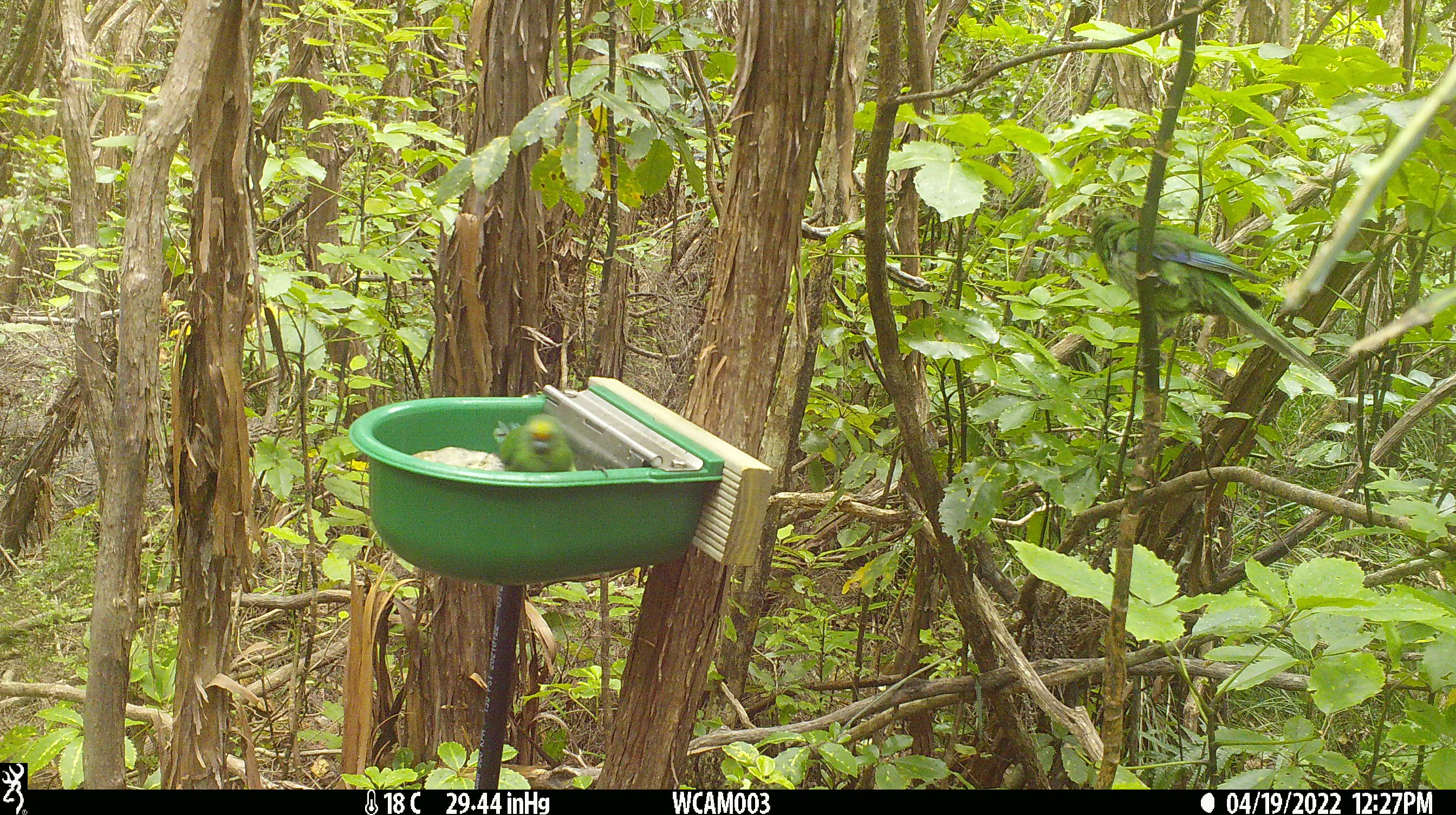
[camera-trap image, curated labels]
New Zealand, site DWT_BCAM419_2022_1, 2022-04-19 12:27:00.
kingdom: Animalia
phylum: Chordata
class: Aves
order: Psittaciformes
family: Psittaculidae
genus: Cyanoramphus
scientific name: Cyanoramphus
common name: parakeet